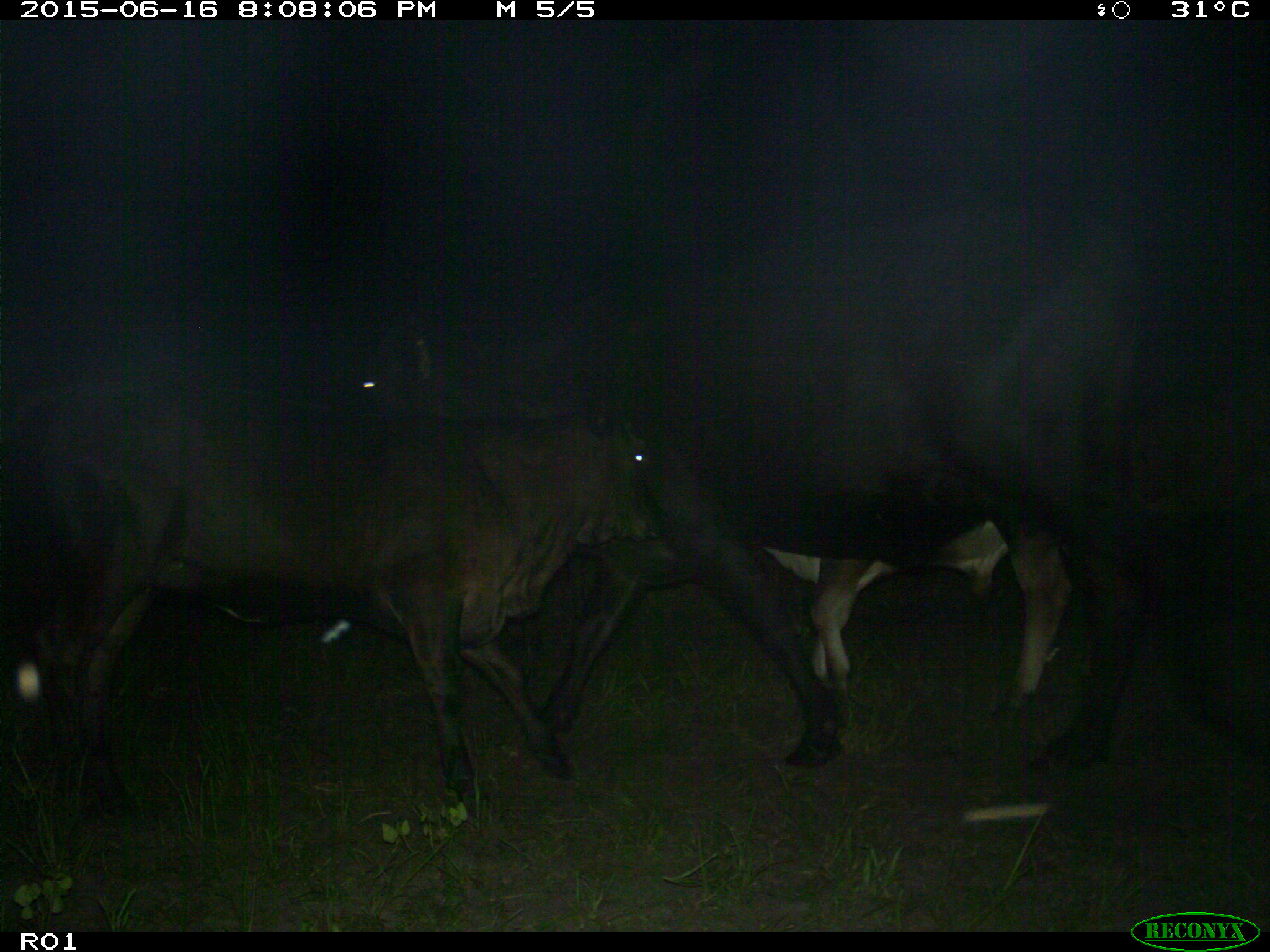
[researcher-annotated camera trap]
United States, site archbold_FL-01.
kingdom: Animalia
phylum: Chordata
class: Mammalia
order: Artiodactyla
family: Bovidae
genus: Bos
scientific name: Bos taurus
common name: domestic cow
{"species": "Bos taurus (domestic cow)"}